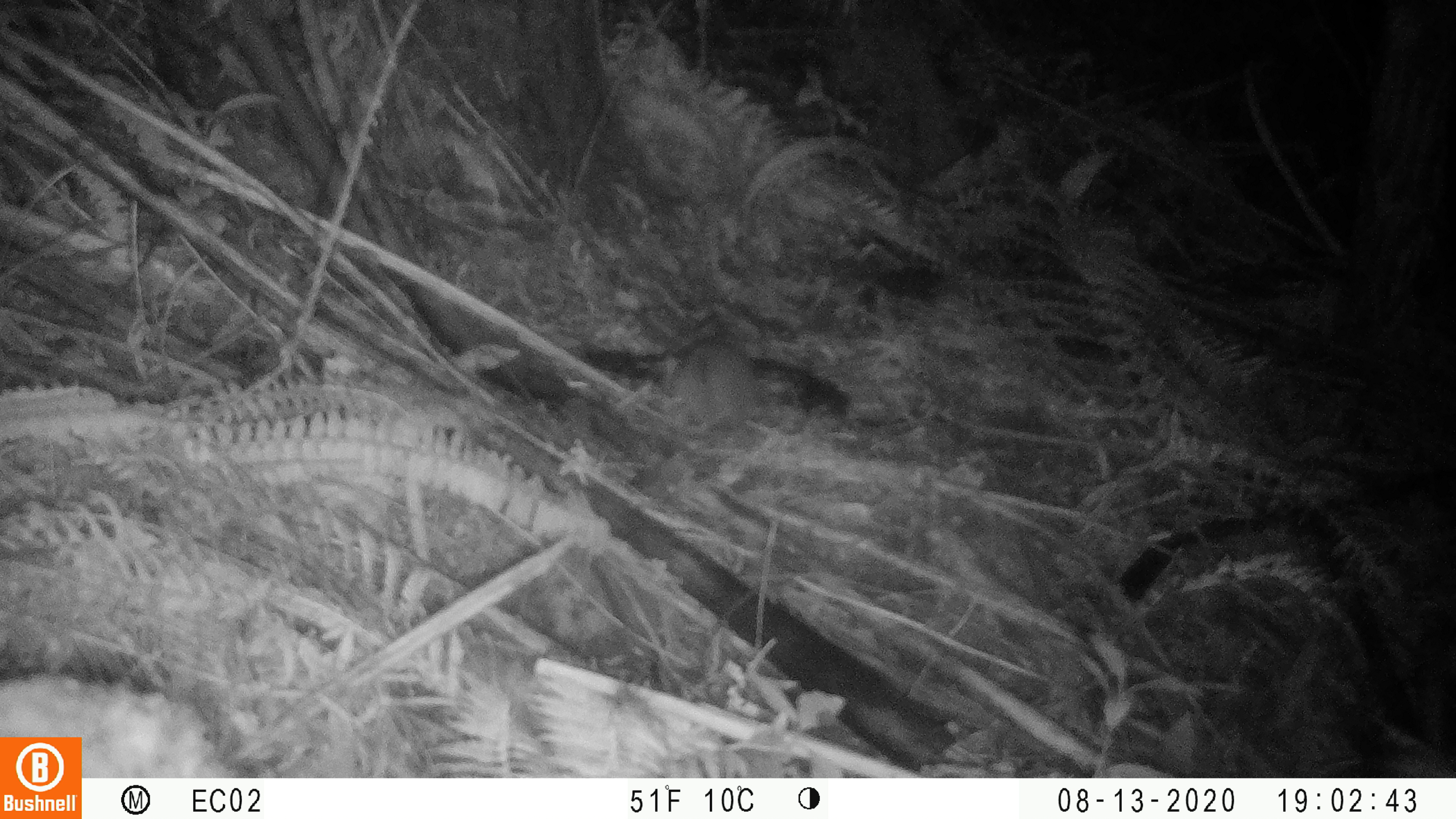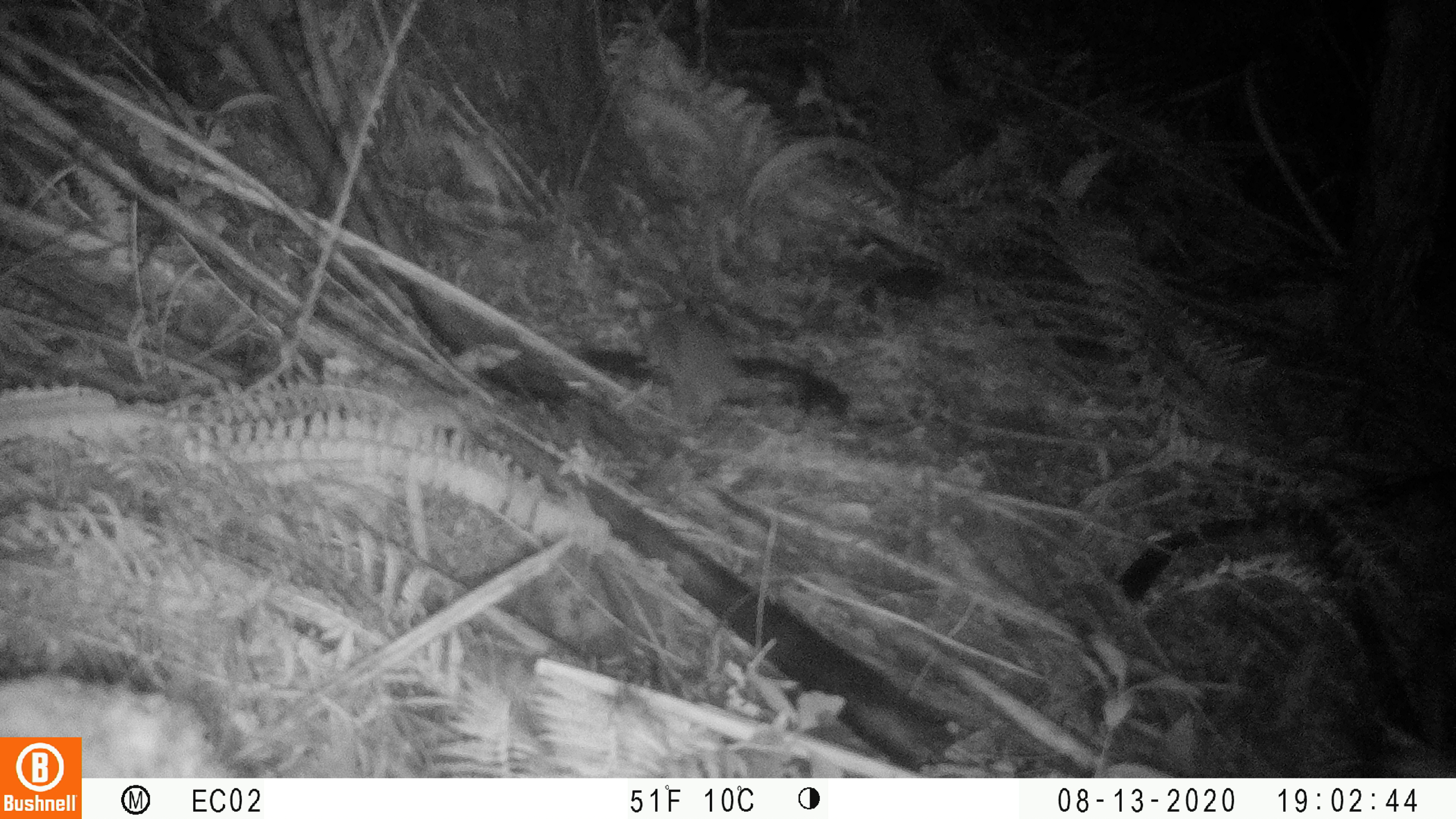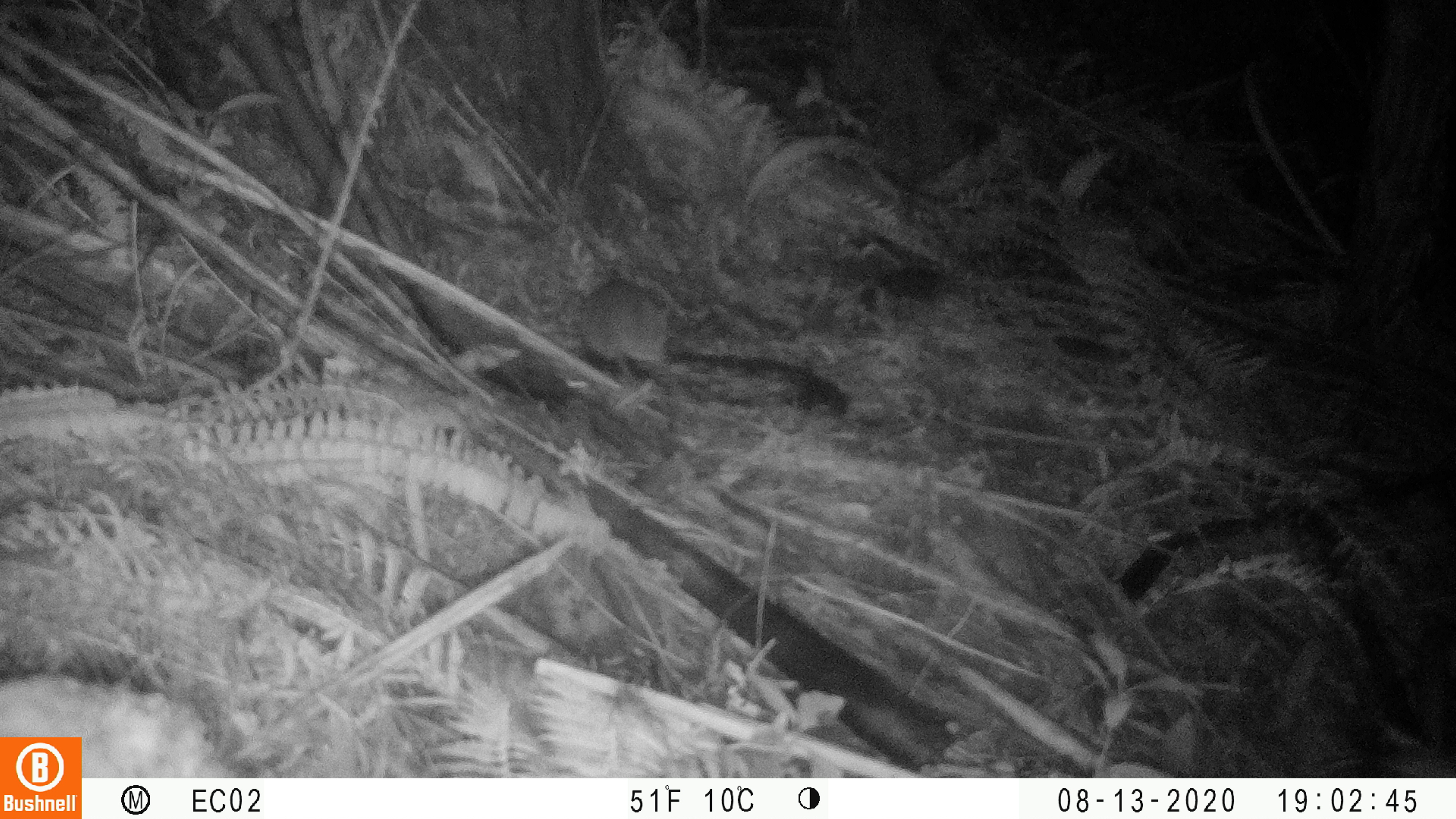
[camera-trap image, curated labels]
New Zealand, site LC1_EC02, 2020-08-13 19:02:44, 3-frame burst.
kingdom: Animalia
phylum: Chordata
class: Mammalia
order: Rodentia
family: Muridae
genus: Rattus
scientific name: Rattus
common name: rat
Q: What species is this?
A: Rat (Rattus).